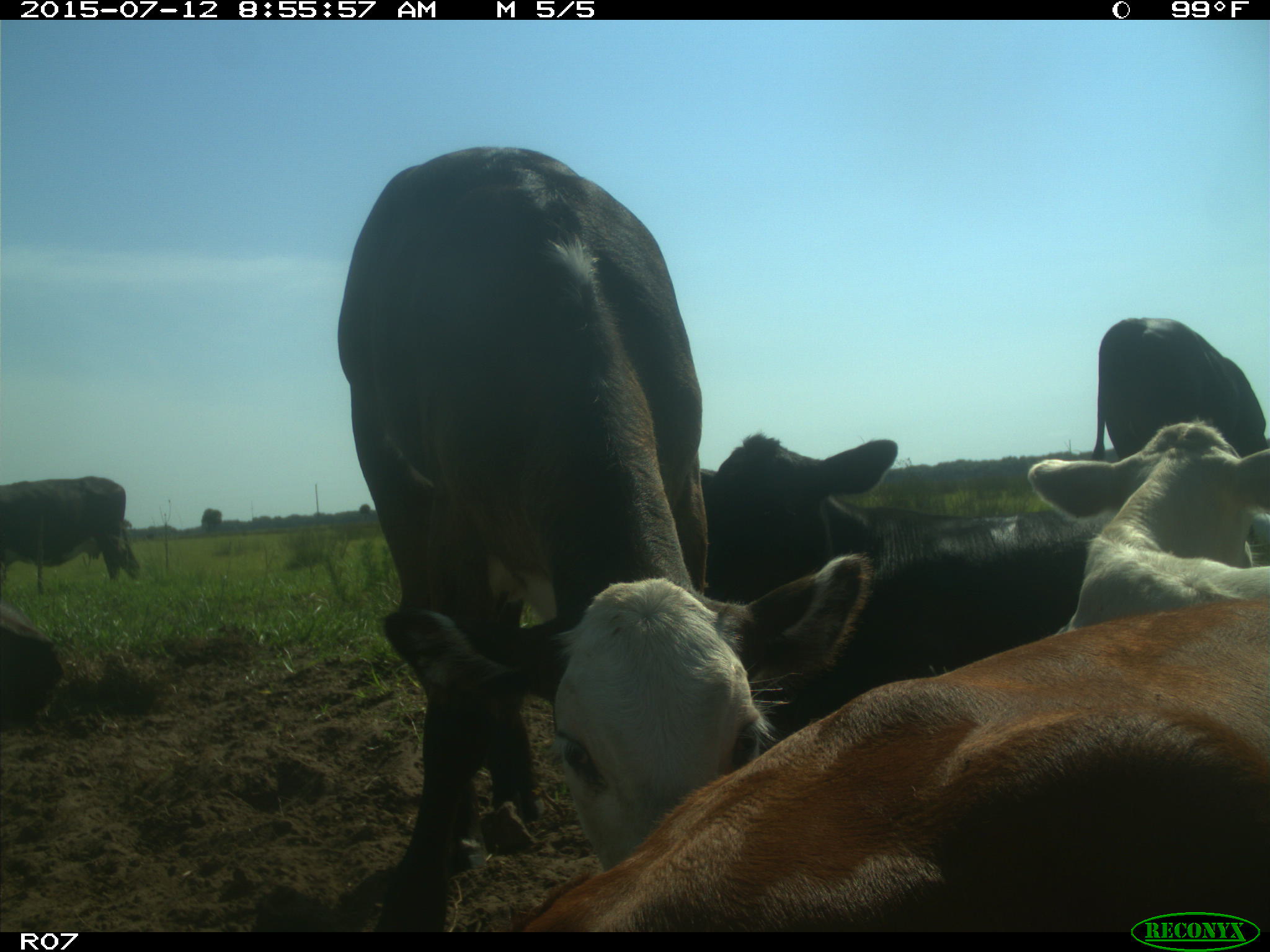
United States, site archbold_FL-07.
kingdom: Animalia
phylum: Chordata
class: Mammalia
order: Artiodactyla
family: Bovidae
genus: Bos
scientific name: Bos taurus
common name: domestic cow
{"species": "Bos taurus (domestic cow)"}